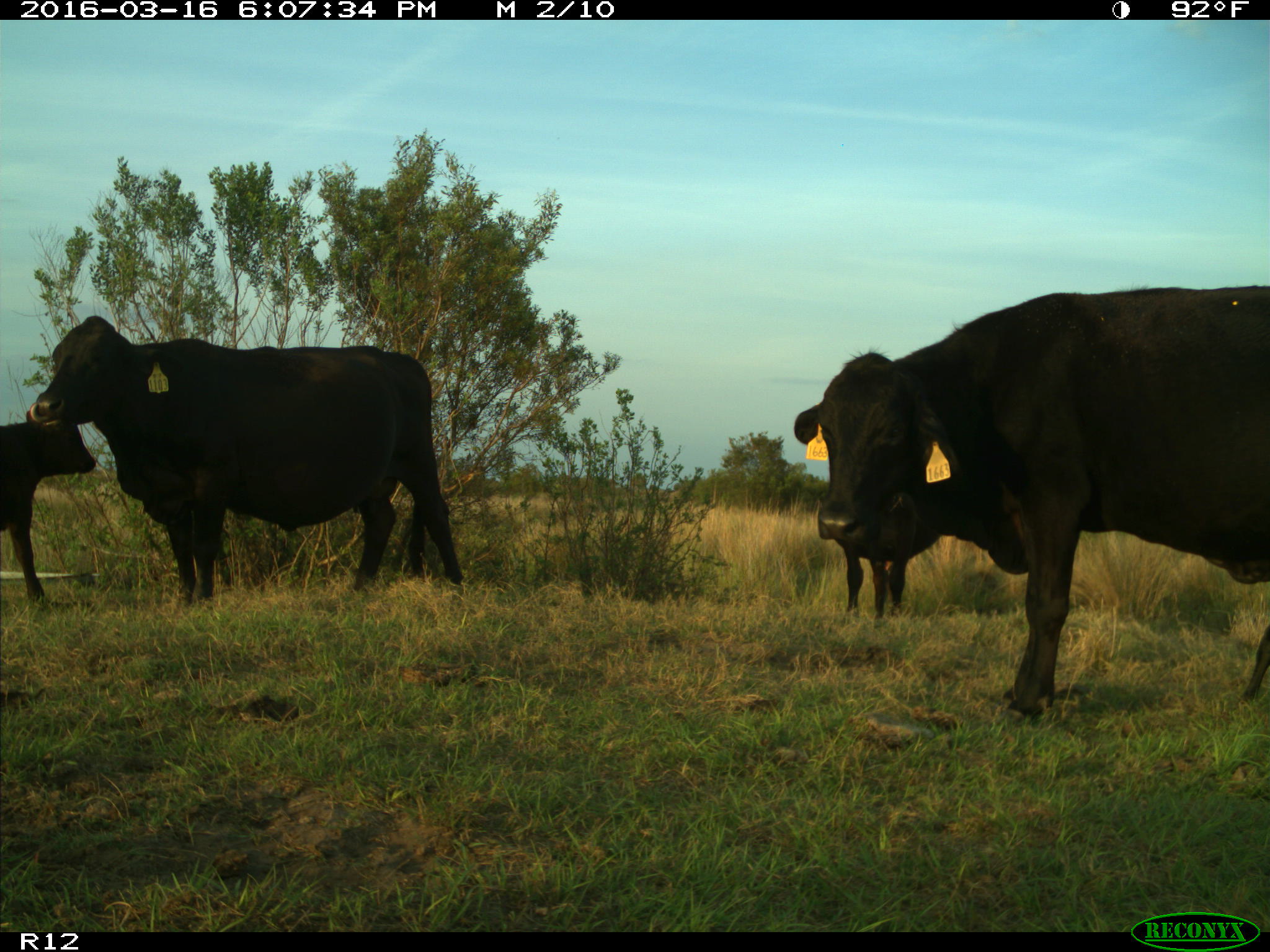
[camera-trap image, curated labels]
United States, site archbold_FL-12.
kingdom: Animalia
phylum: Chordata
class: Mammalia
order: Artiodactyla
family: Bovidae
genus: Bos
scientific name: Bos taurus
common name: domestic cow